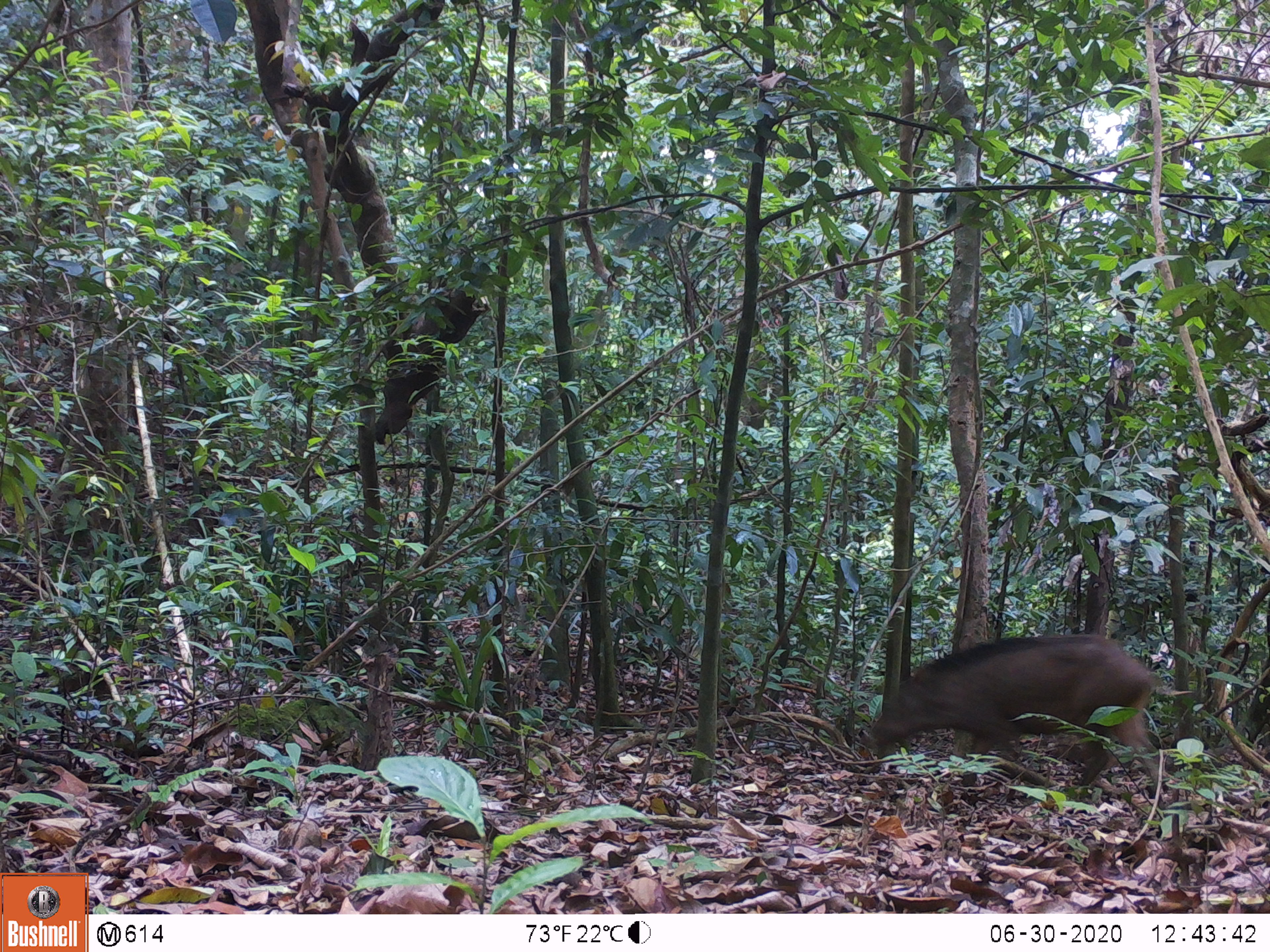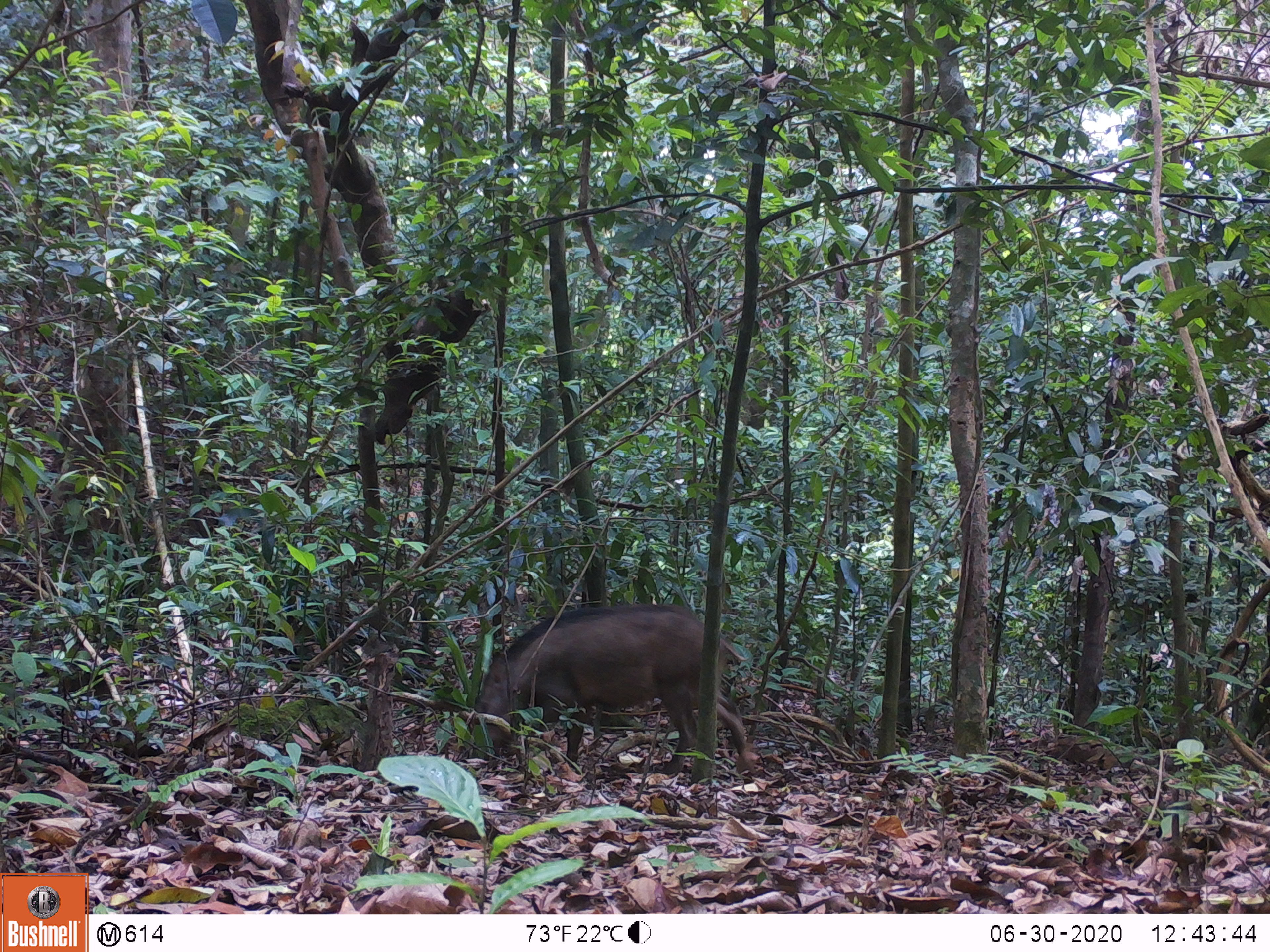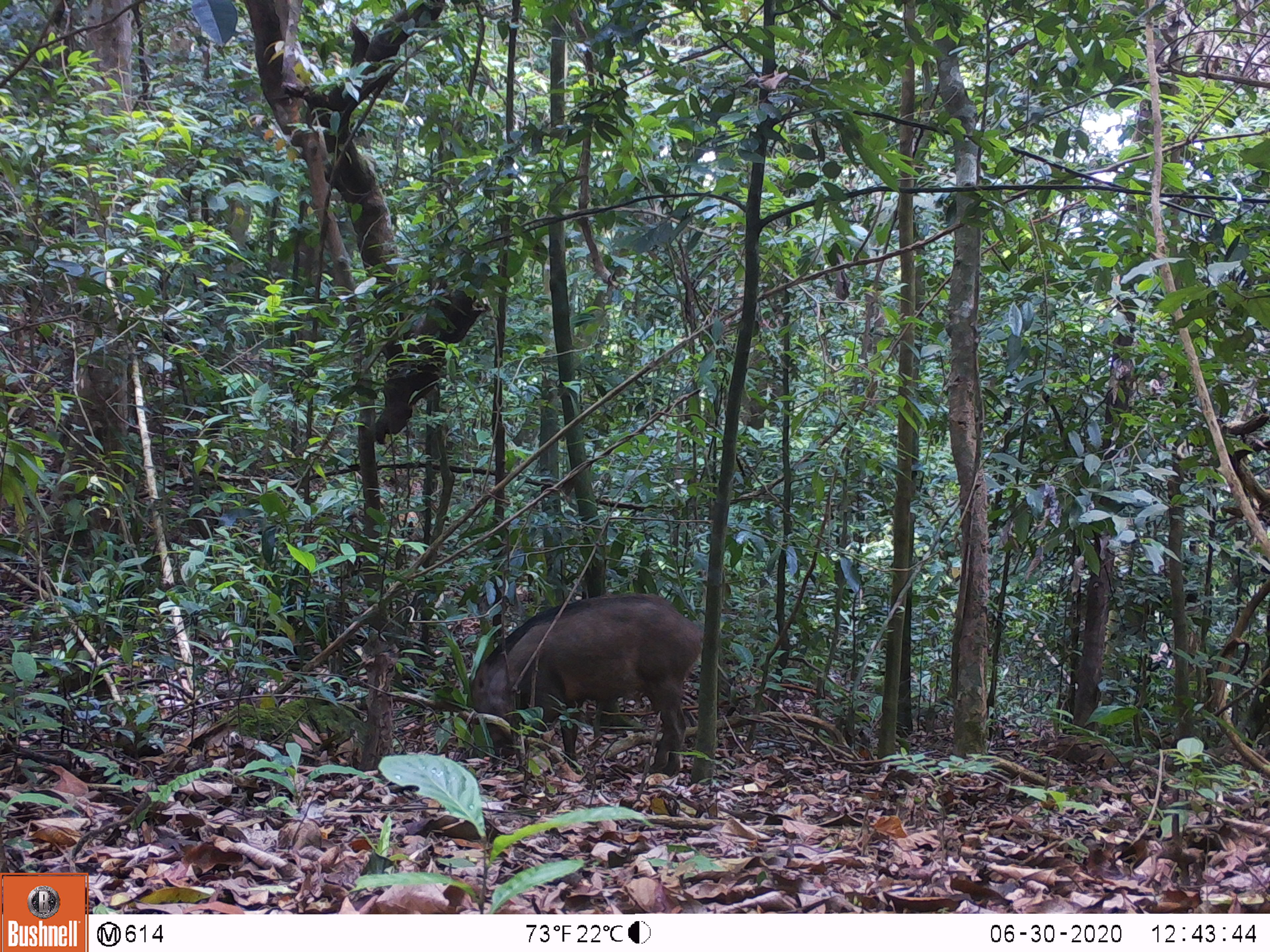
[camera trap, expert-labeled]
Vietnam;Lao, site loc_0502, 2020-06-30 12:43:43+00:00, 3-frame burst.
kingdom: Animalia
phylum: Chordata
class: Mammalia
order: Artiodactyla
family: Suidae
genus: Sus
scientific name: Sus scrofa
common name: eurasian wild pig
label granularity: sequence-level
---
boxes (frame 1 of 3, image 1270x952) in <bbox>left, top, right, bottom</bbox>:
eurasian wild pig: <bbox>856, 633, 1169, 810</bbox>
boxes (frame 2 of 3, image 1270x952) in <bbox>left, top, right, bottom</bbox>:
eurasian wild pig: <bbox>473, 601, 758, 784</bbox>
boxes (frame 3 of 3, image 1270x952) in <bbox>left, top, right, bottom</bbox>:
eurasian wild pig: <bbox>470, 591, 704, 777</bbox>